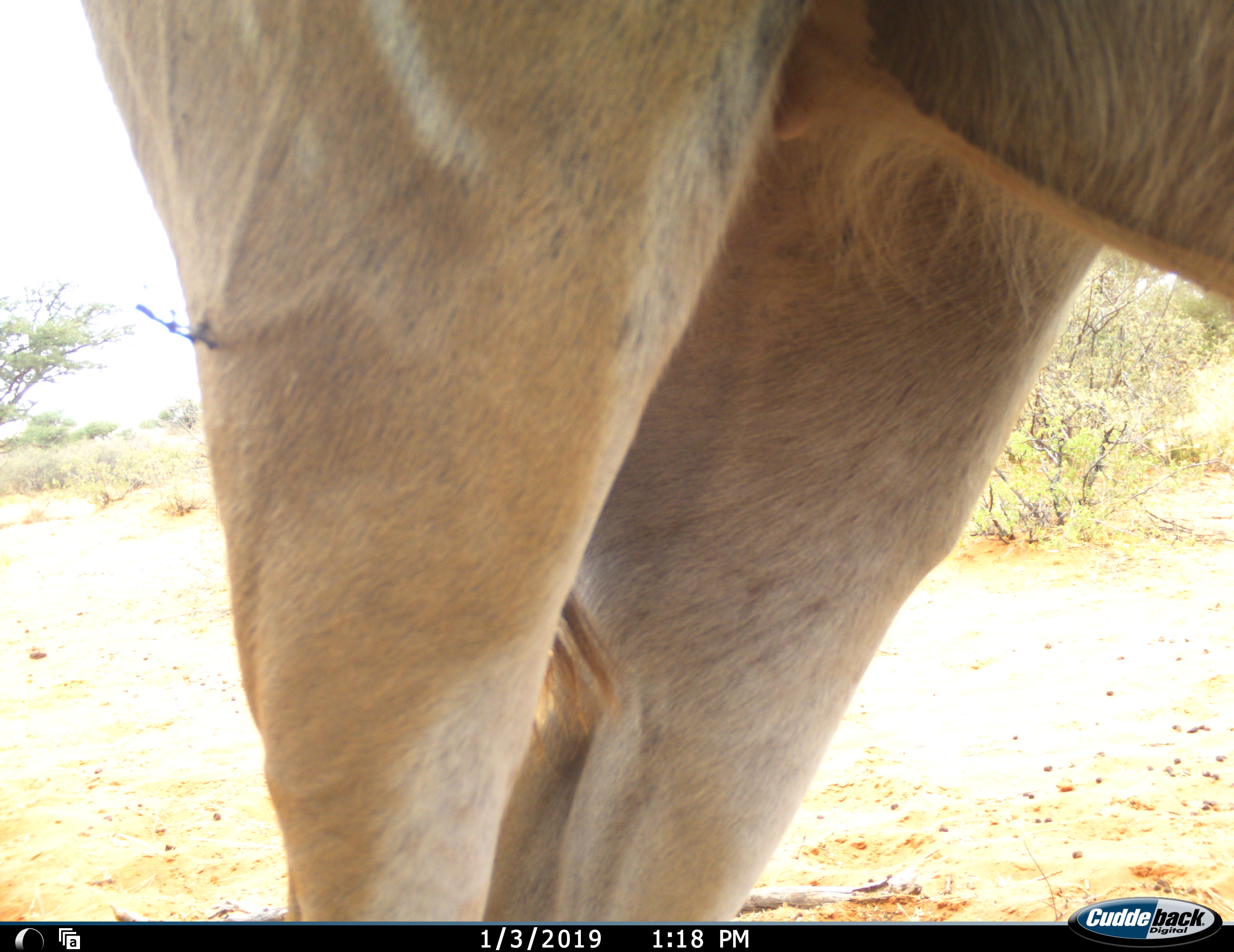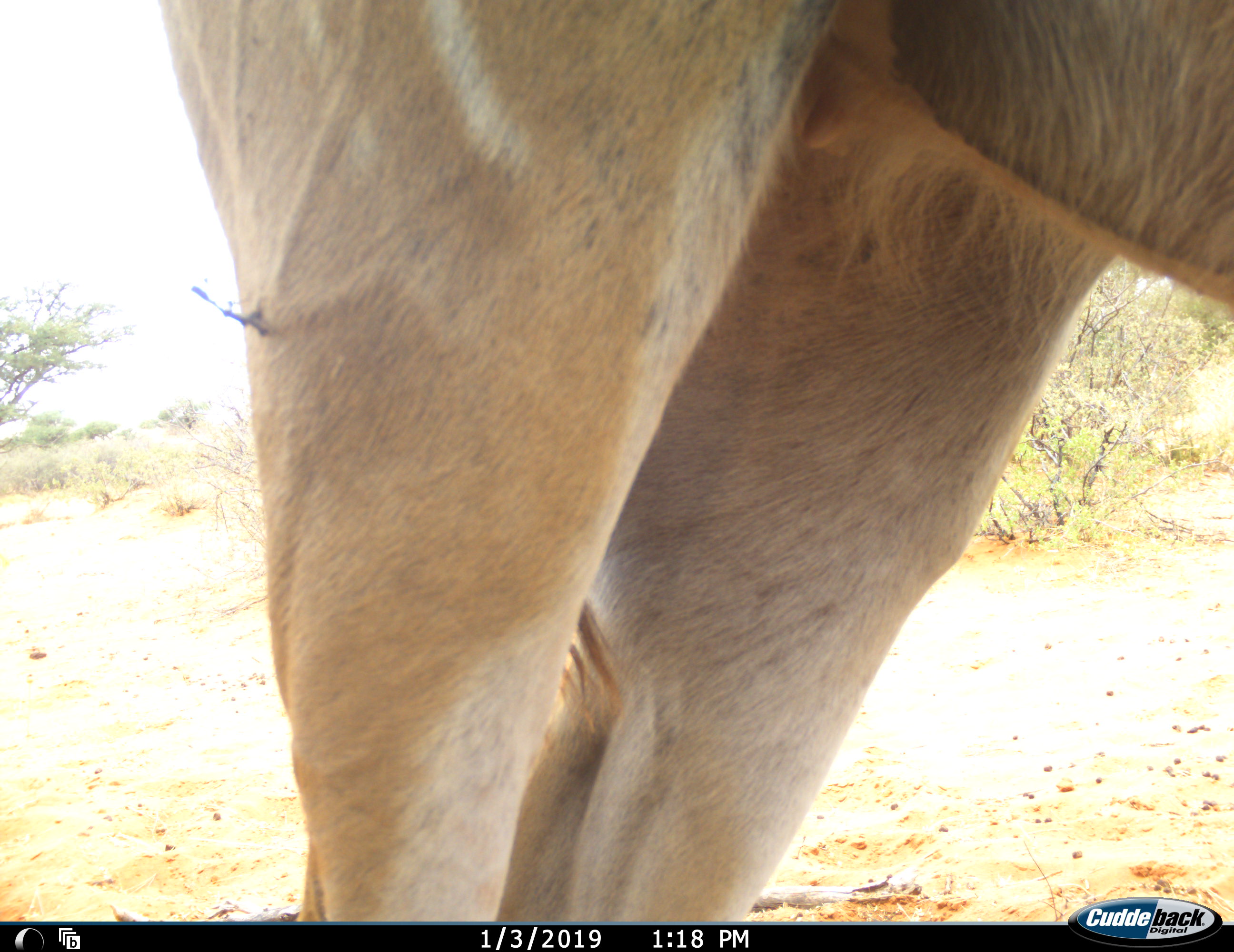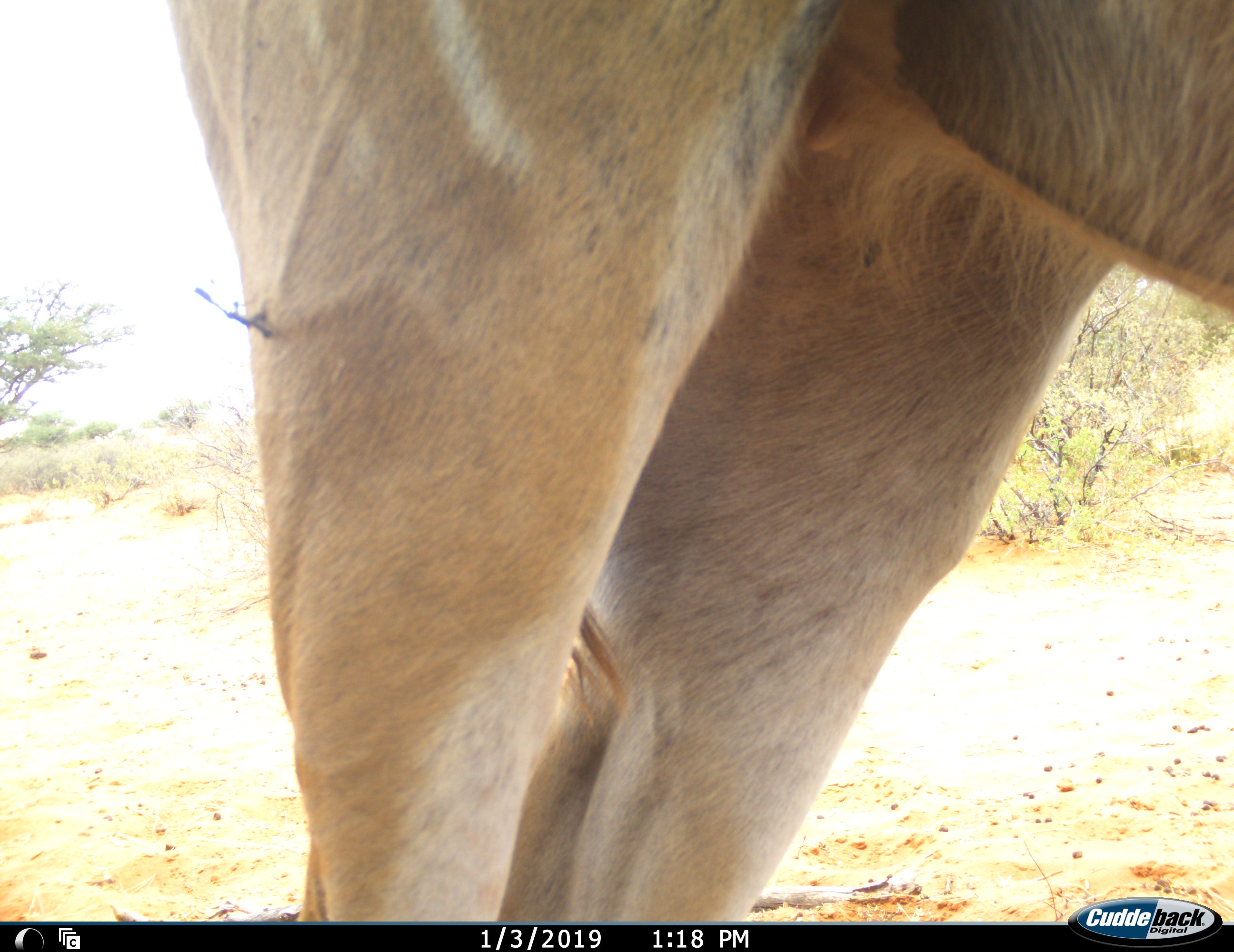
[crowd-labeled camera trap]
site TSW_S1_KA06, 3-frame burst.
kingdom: Animalia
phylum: Chordata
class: Mammalia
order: Artiodactyla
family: Bovidae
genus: Tragelaphus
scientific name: Tragelaphus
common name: kudu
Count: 1.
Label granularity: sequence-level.